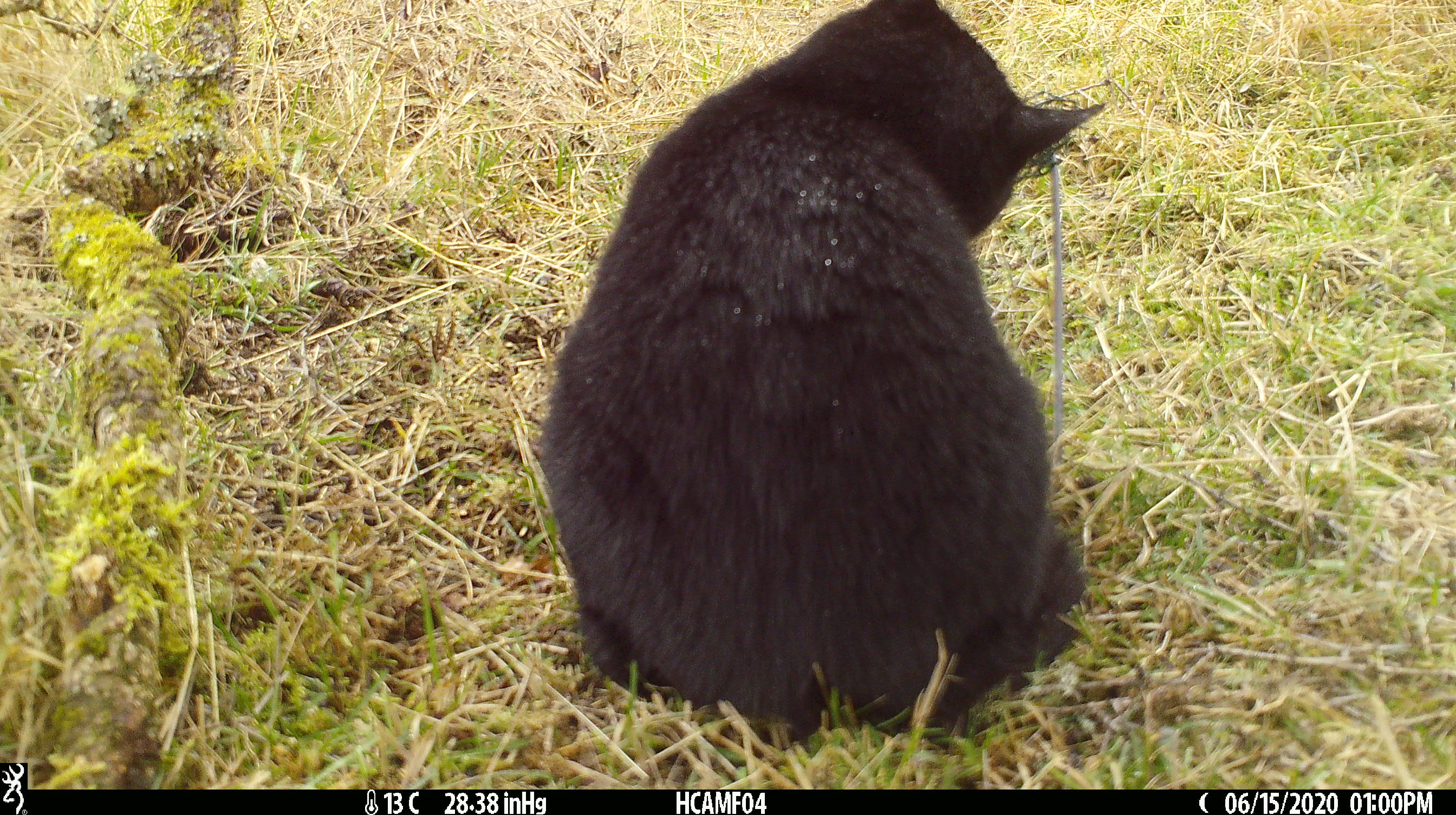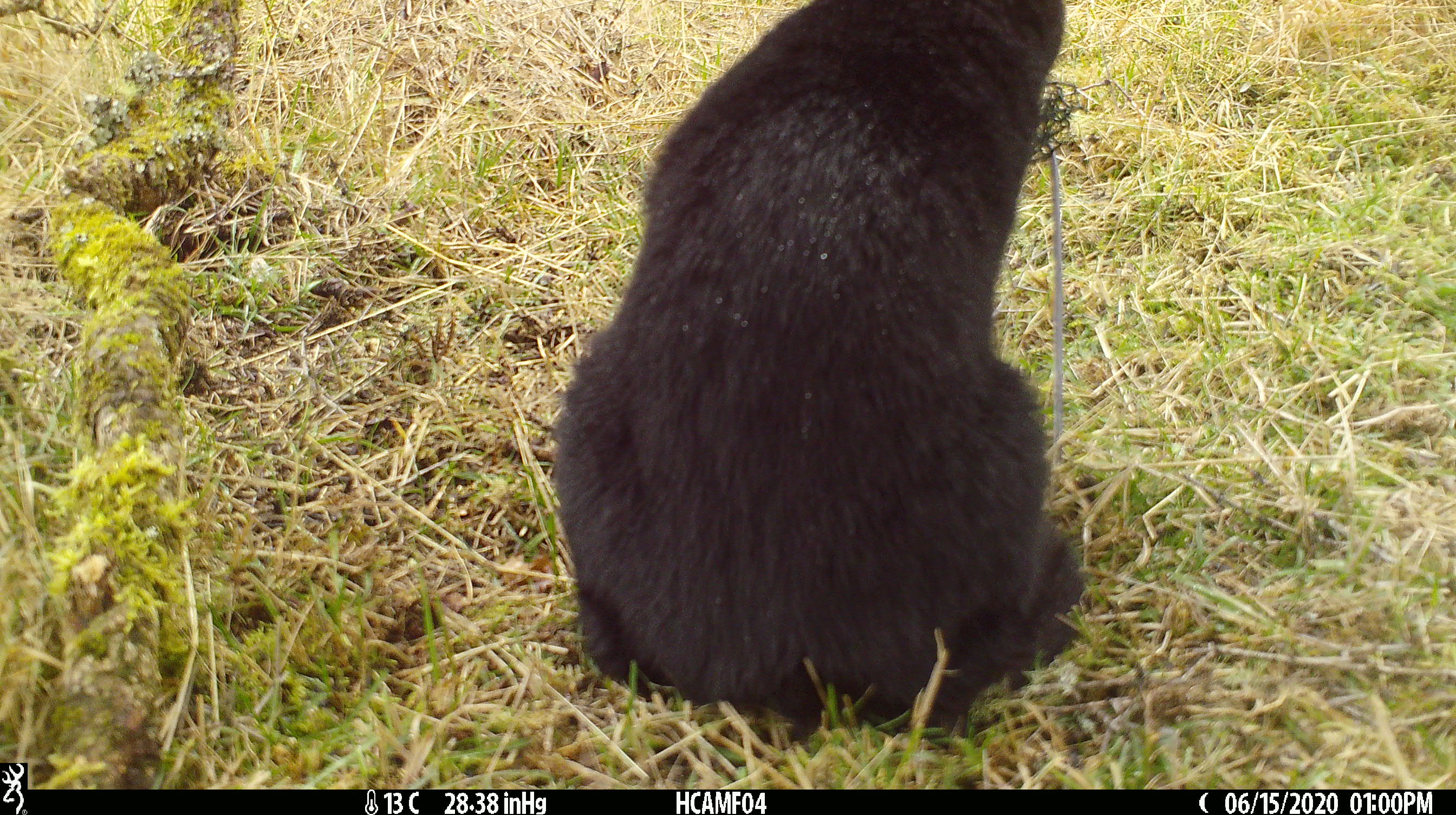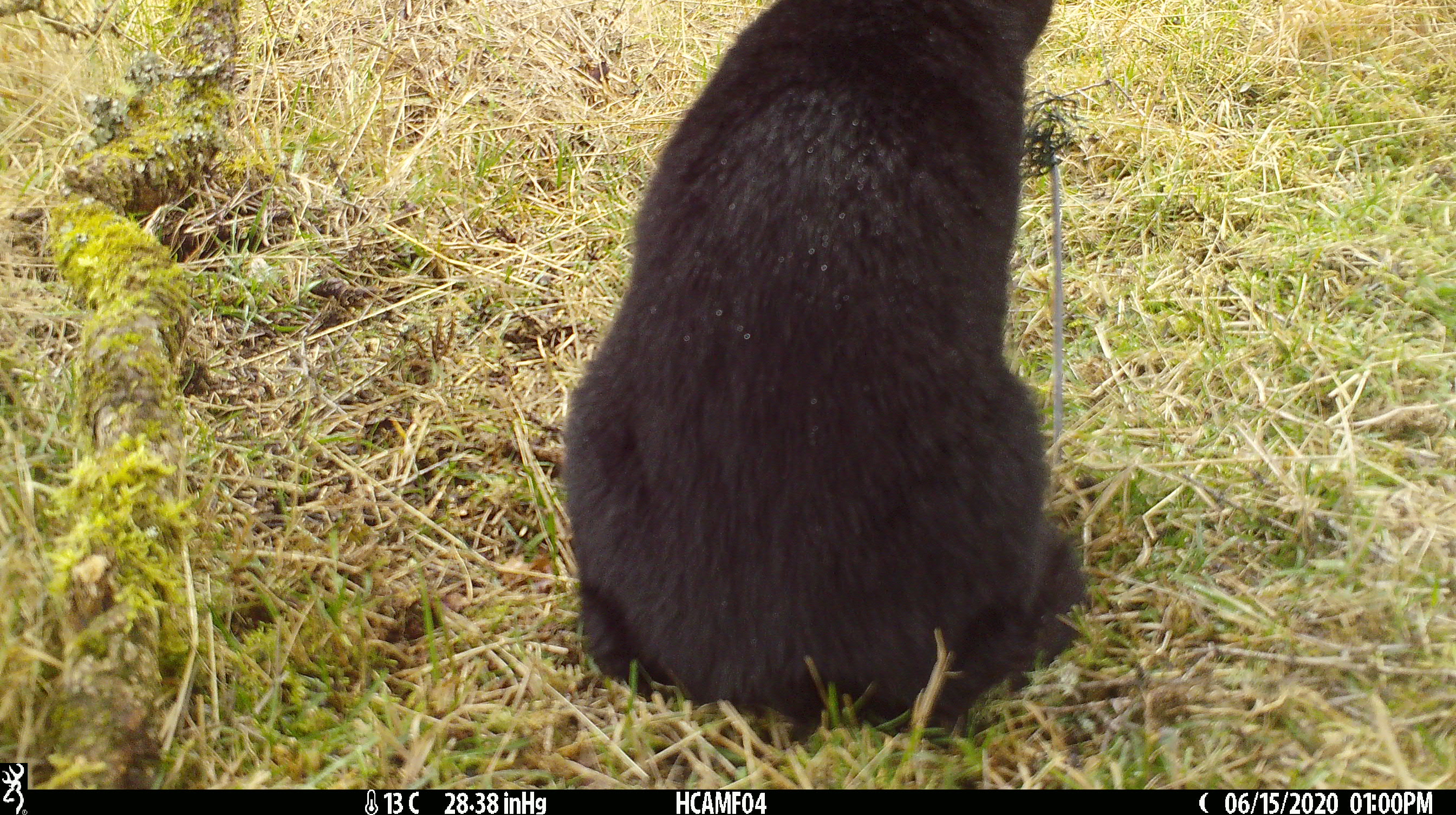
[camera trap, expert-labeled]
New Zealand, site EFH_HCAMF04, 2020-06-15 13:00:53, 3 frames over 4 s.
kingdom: Animalia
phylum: Chordata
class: Mammalia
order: Carnivora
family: Felidae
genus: Felis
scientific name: Felis catus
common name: domestic cat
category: cat